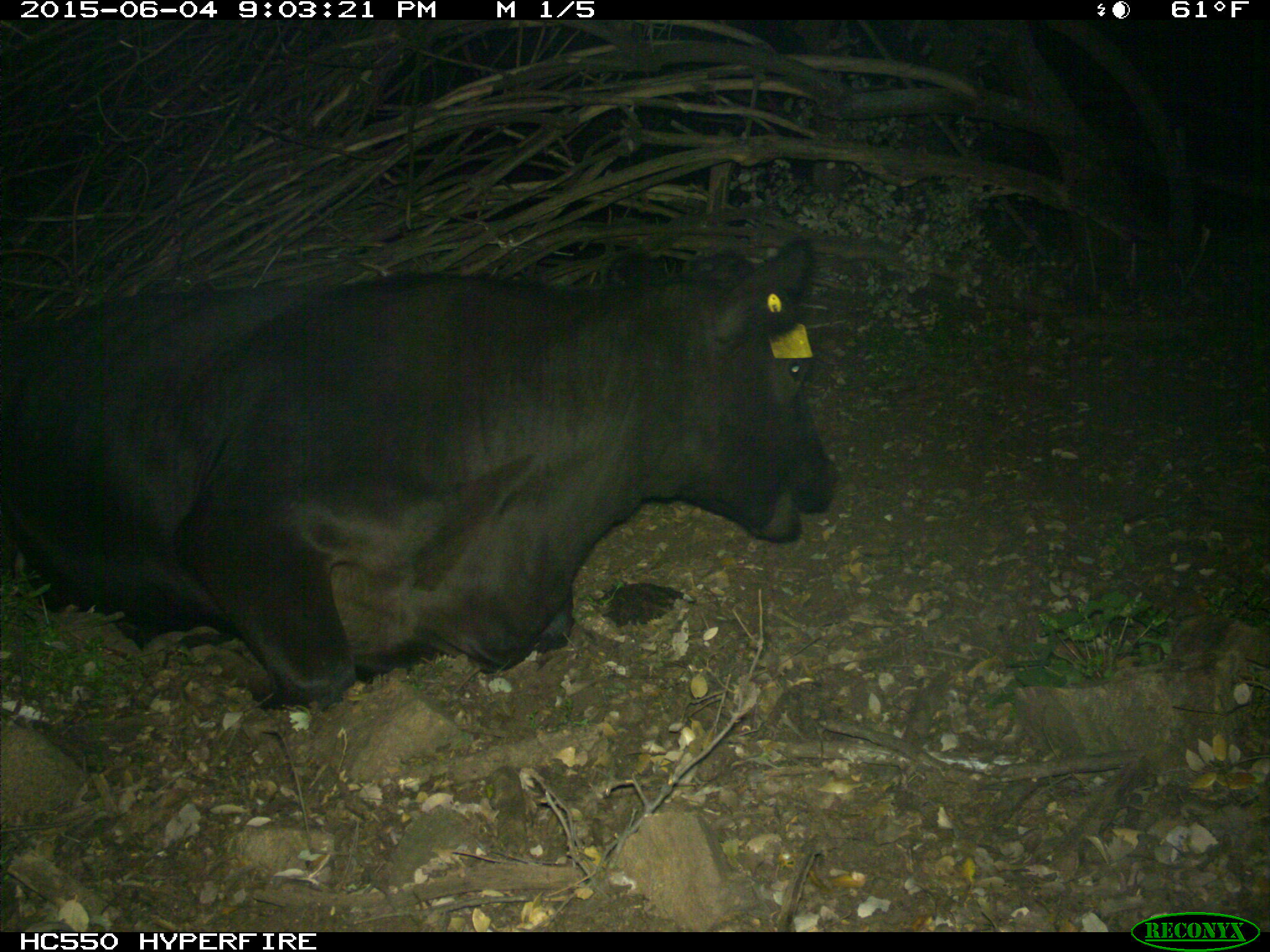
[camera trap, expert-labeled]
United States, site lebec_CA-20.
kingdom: Animalia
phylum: Chordata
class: Mammalia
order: Artiodactyla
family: Bovidae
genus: Bos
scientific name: Bos taurus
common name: domestic cow